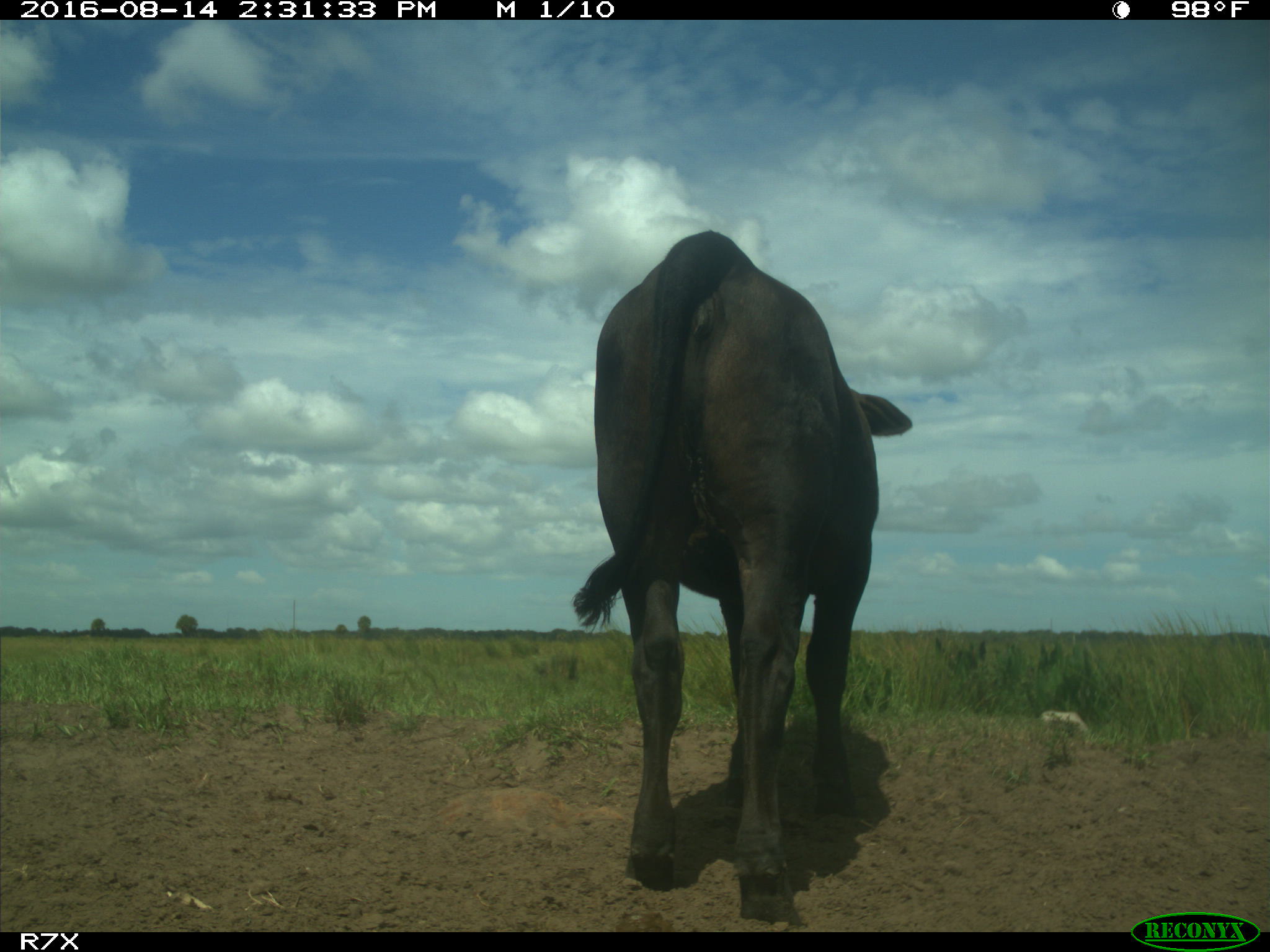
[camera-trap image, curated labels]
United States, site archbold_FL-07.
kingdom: Animalia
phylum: Chordata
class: Mammalia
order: Artiodactyla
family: Bovidae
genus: Bos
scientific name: Bos taurus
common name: domestic cow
Bos taurus (domestic cow).